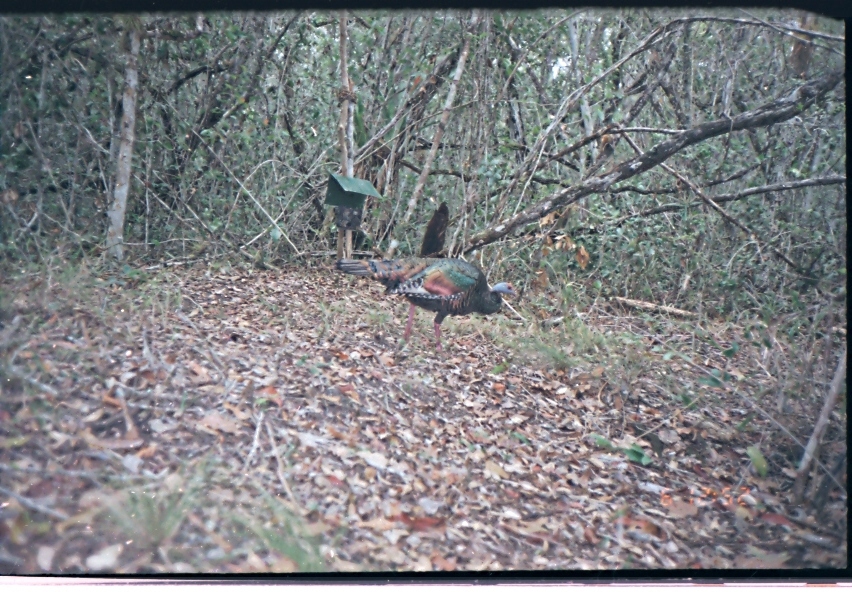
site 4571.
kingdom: Animalia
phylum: Chordata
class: Aves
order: Galliformes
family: Phasianidae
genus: Meleagris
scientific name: Meleagris ocellata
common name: ocellated turkey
Meleagris ocellata (ocellated turkey), count 1.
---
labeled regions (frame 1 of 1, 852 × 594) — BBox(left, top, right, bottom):
meleagris ocellata: BBox(334, 255, 519, 353)